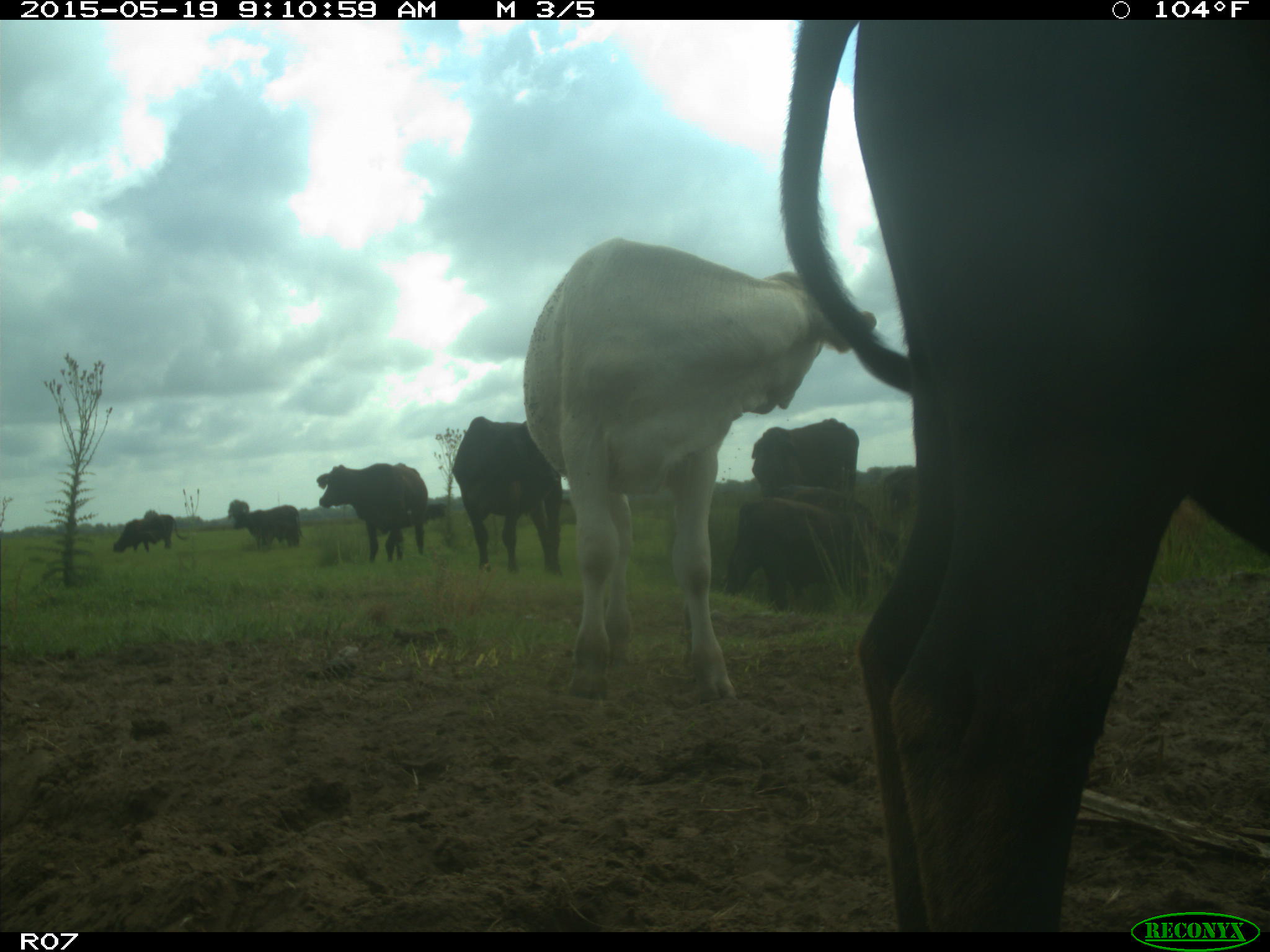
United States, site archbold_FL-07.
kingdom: Animalia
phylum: Chordata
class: Mammalia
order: Artiodactyla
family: Bovidae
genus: Bos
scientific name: Bos taurus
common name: domestic cow